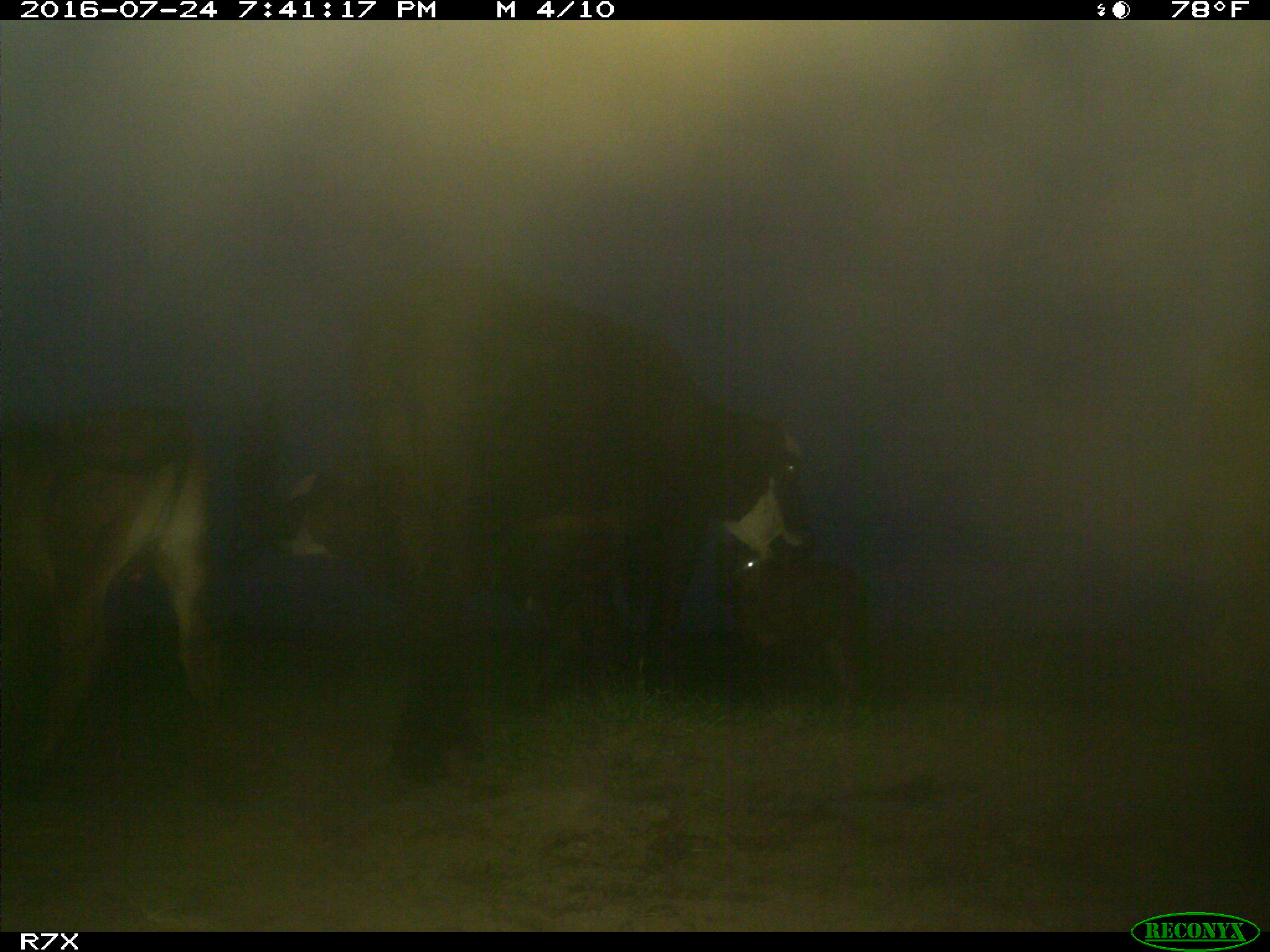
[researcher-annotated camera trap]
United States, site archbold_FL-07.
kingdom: Animalia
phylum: Chordata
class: Mammalia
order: Artiodactyla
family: Bovidae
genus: Bos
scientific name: Bos taurus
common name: domestic cow